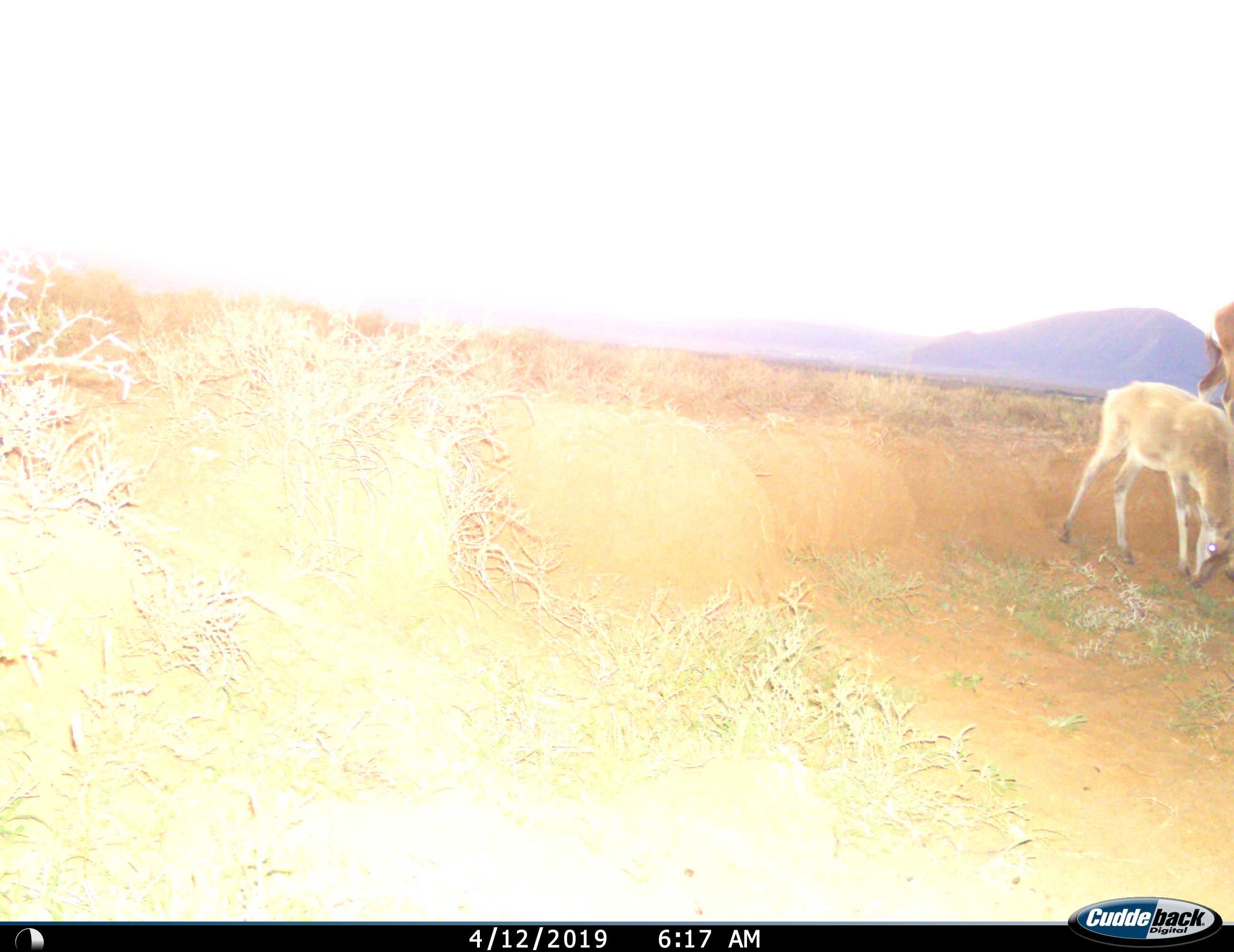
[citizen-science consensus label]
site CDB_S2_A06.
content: unidentified animal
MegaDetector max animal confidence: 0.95